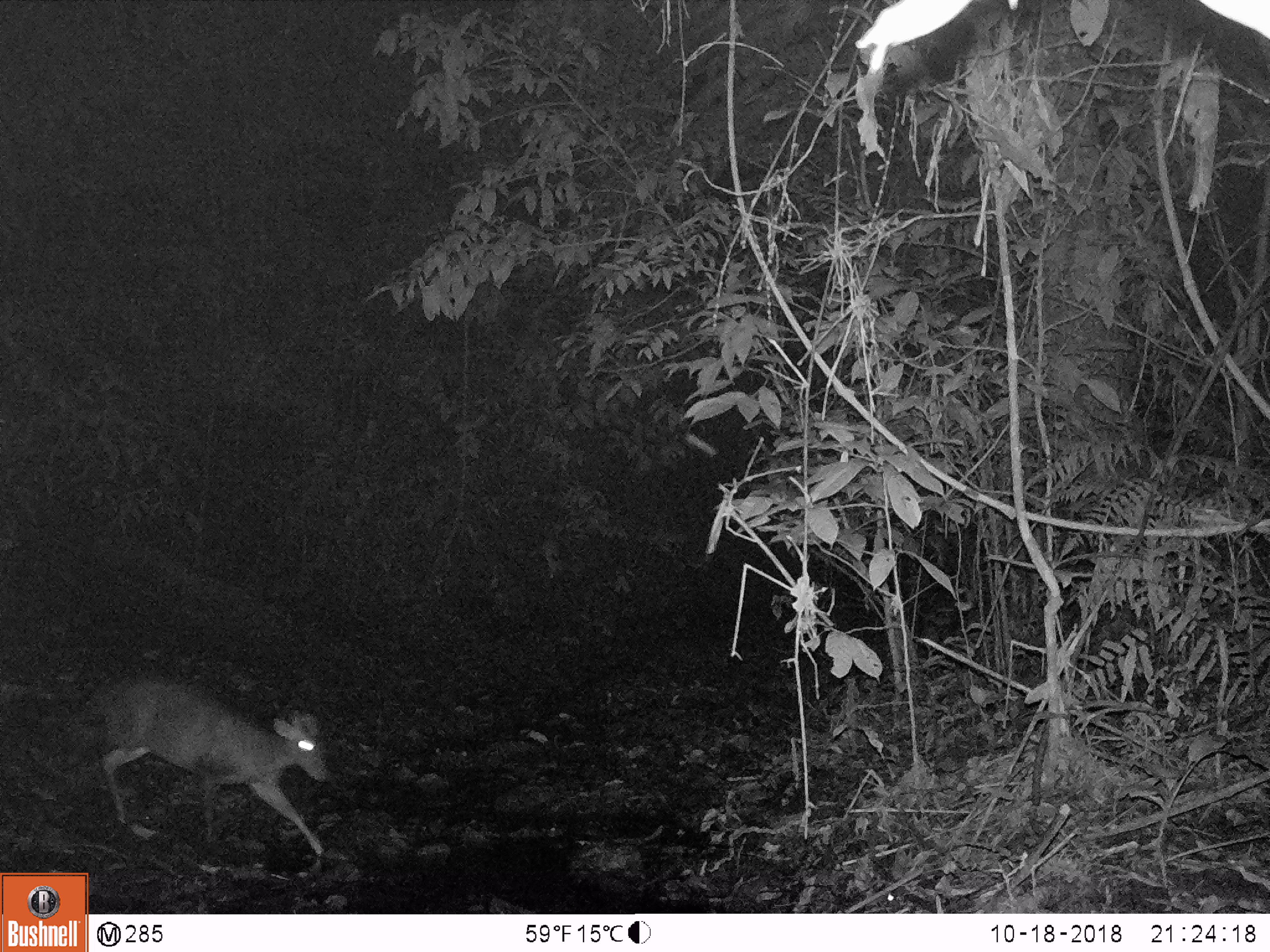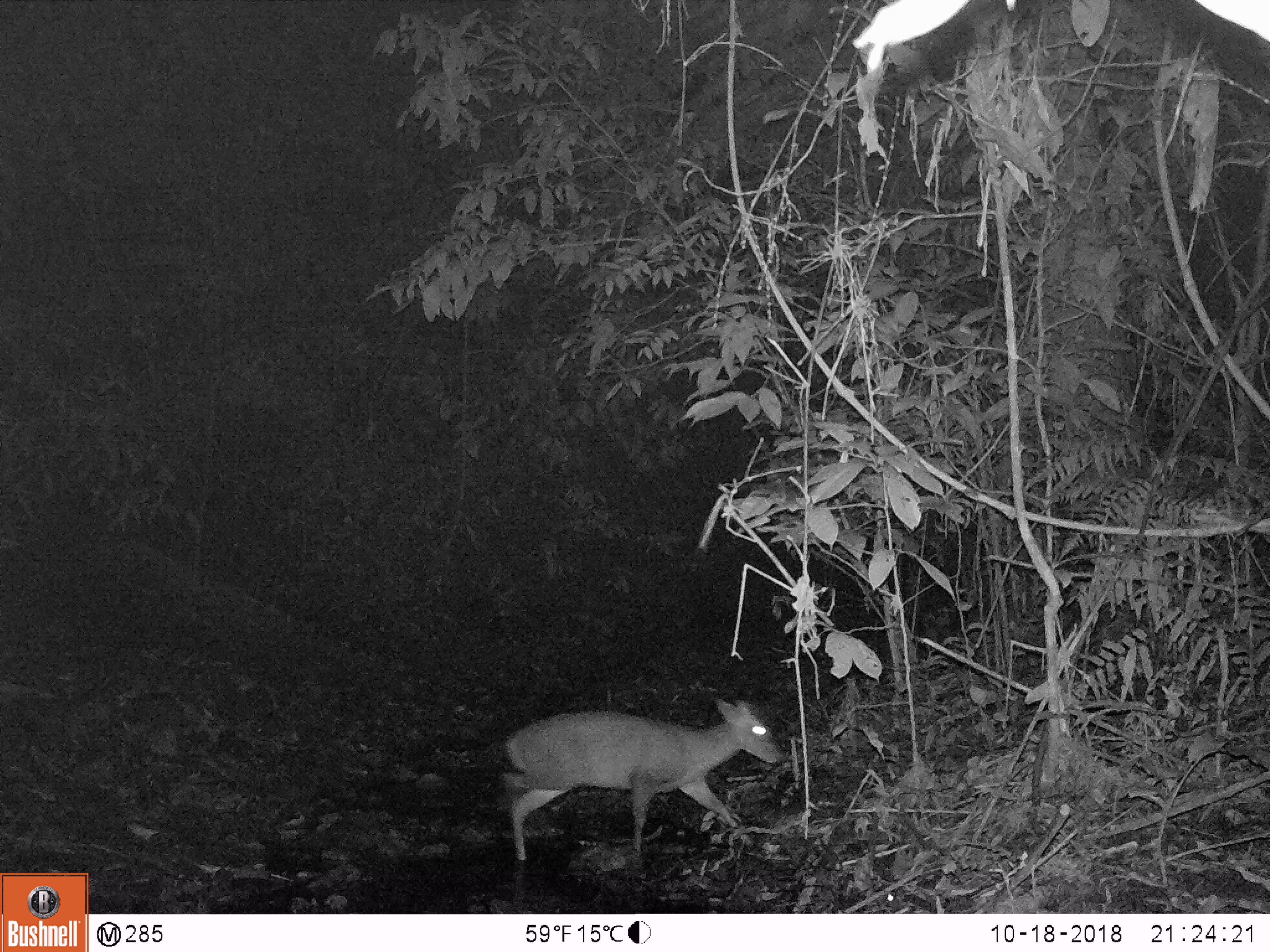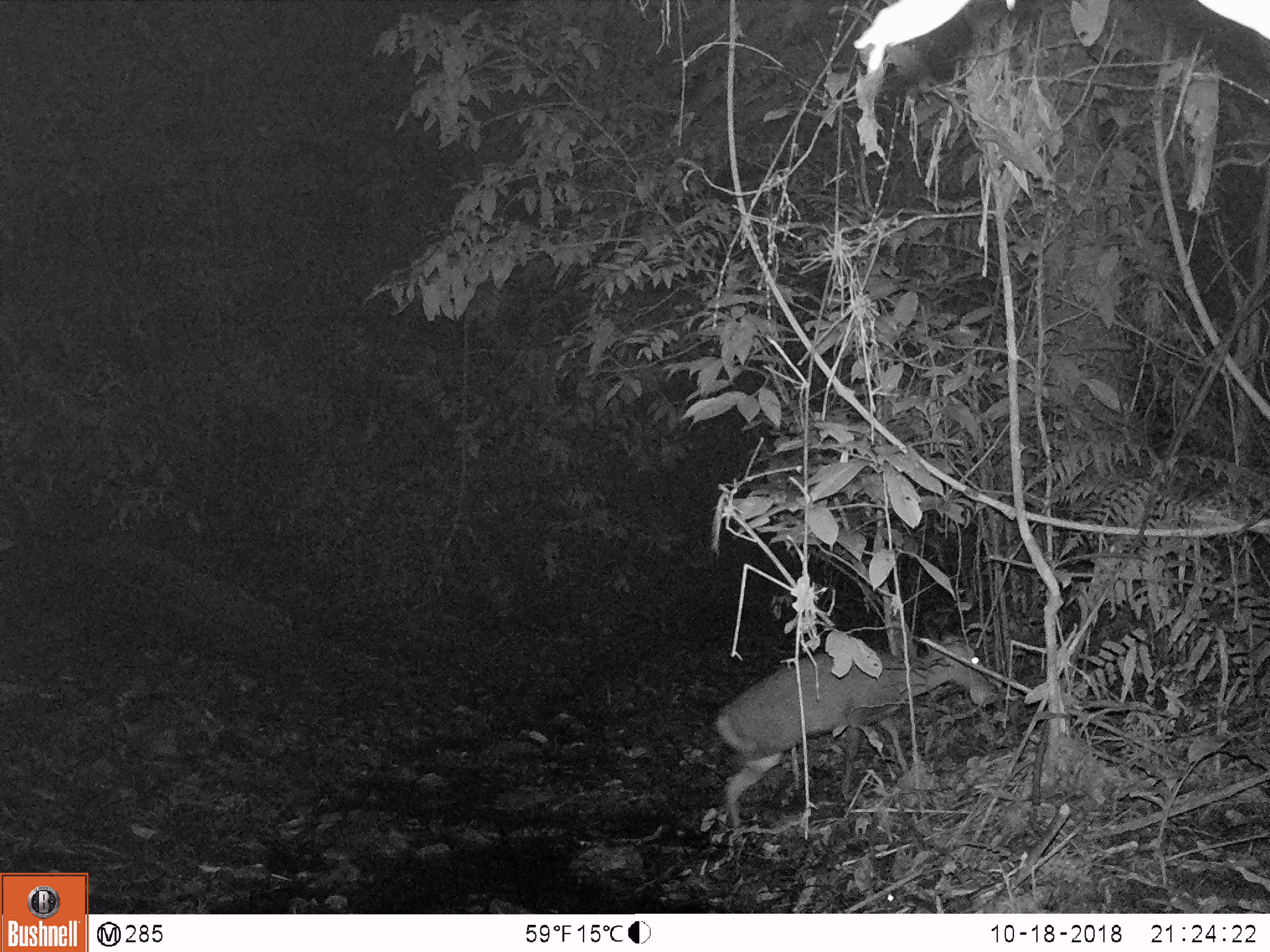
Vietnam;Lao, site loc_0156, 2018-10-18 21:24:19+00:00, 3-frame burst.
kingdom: Animalia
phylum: Chordata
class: Mammalia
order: Artiodactyla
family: Cervidae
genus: Muntiacus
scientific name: Muntiacus rooseveltorum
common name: roosevelt's muntjac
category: roosevelts muntjac group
Roosevelts muntjac group (roosevelt's muntjac) (Muntiacus rooseveltorum). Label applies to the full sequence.